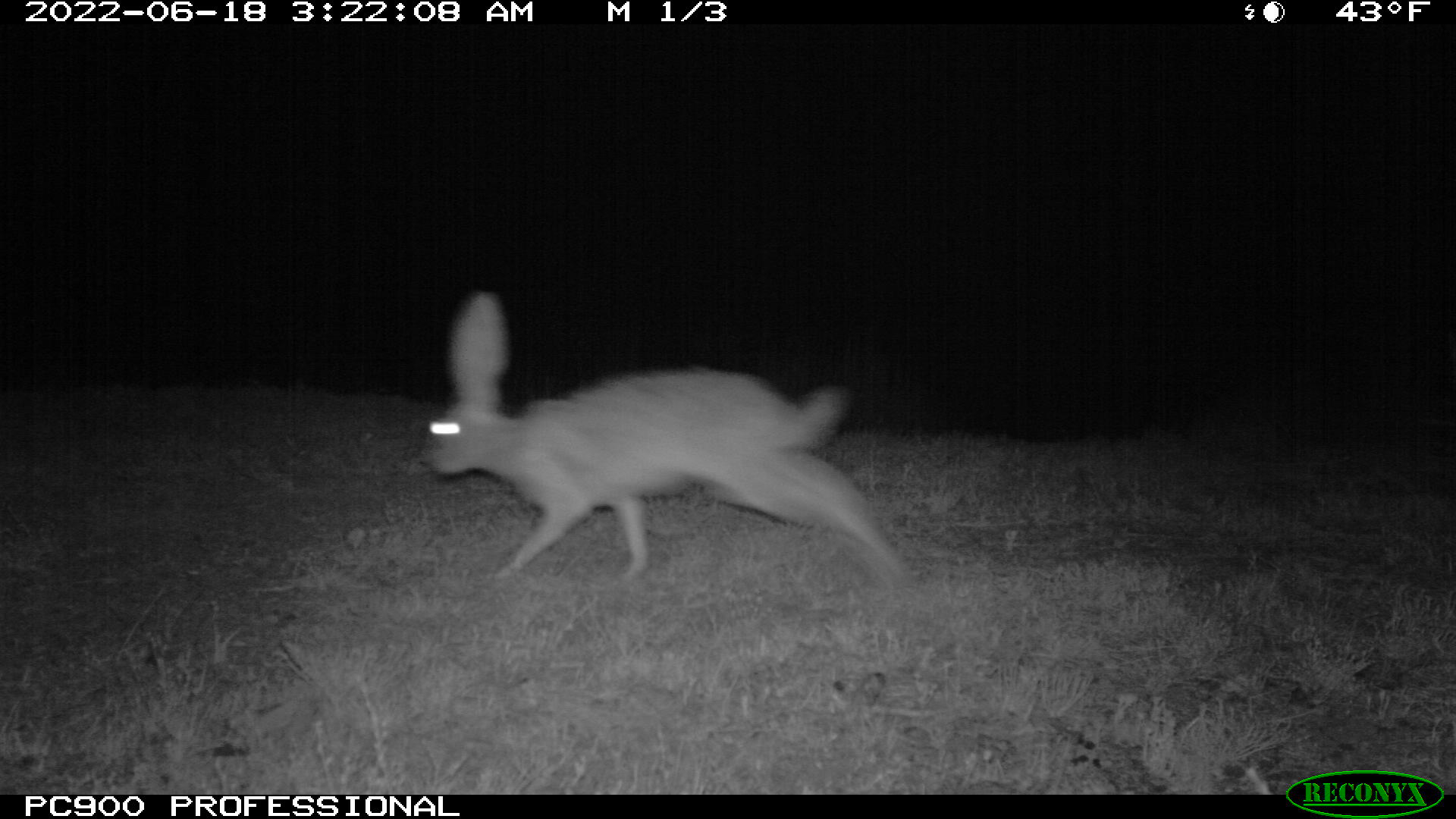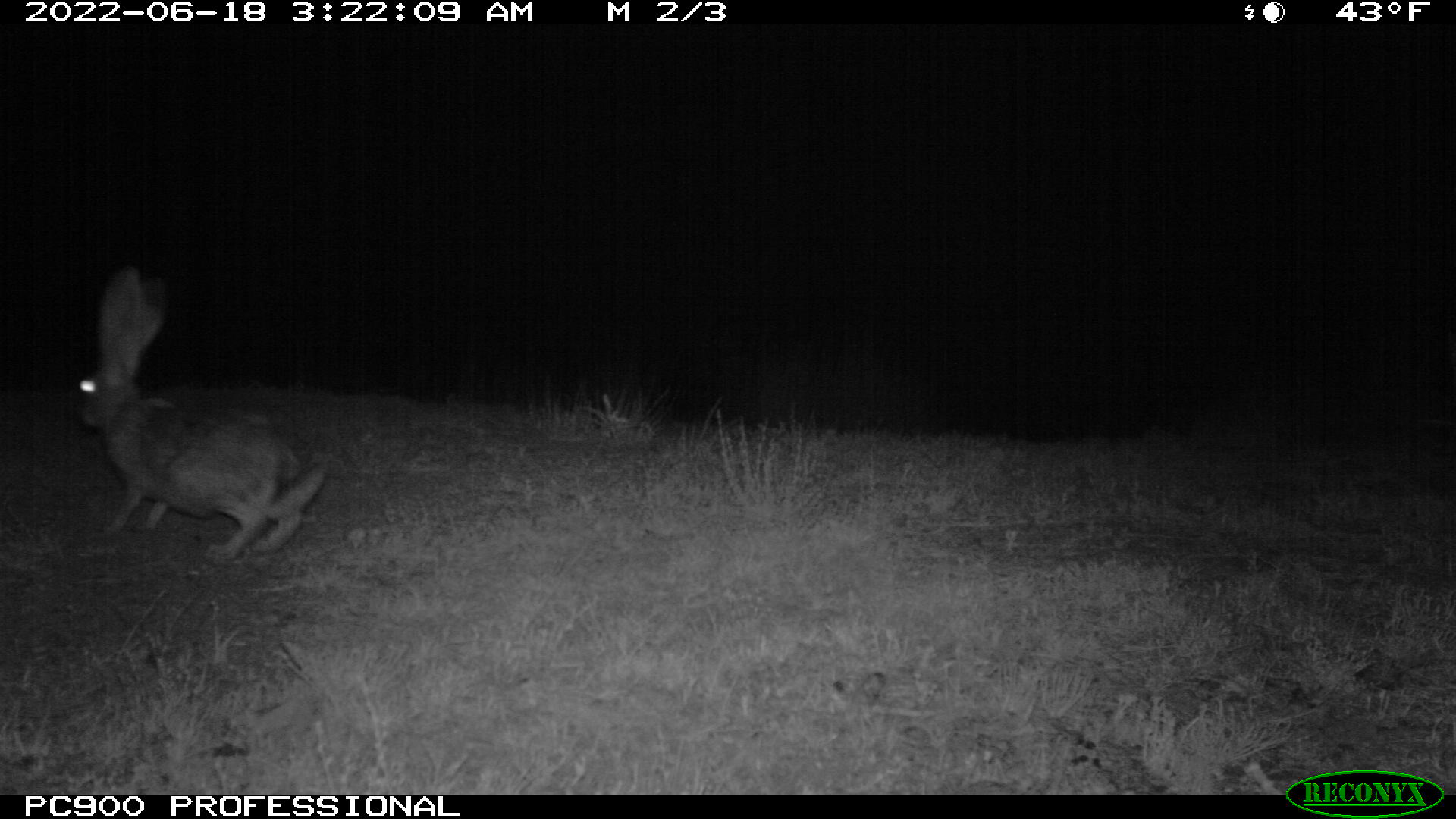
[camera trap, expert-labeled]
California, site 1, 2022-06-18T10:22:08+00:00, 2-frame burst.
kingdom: Animalia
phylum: Chordata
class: Mammalia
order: Lagomorpha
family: Leporidae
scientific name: Leporidae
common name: rabbit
Rabbit (Leporidae).